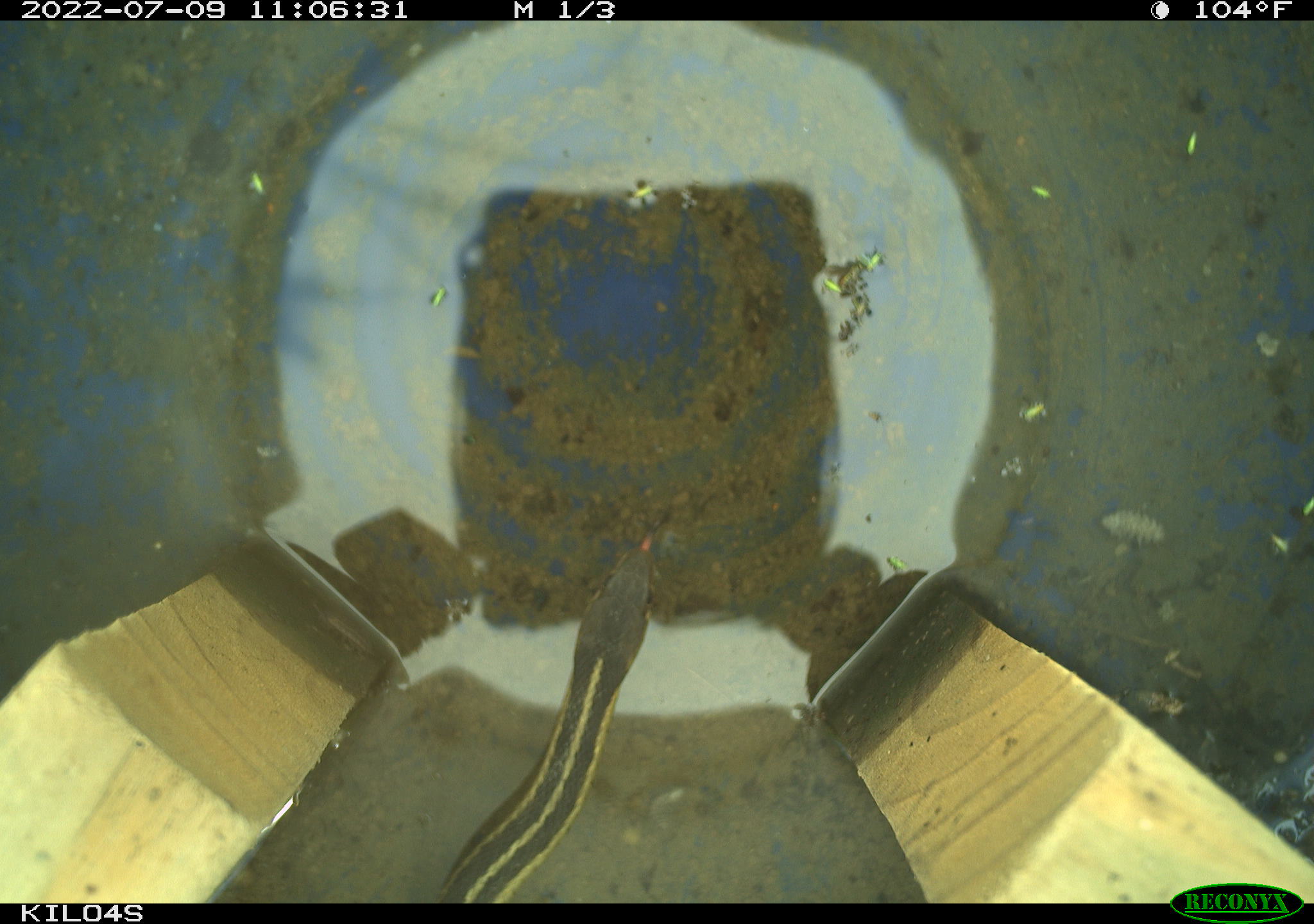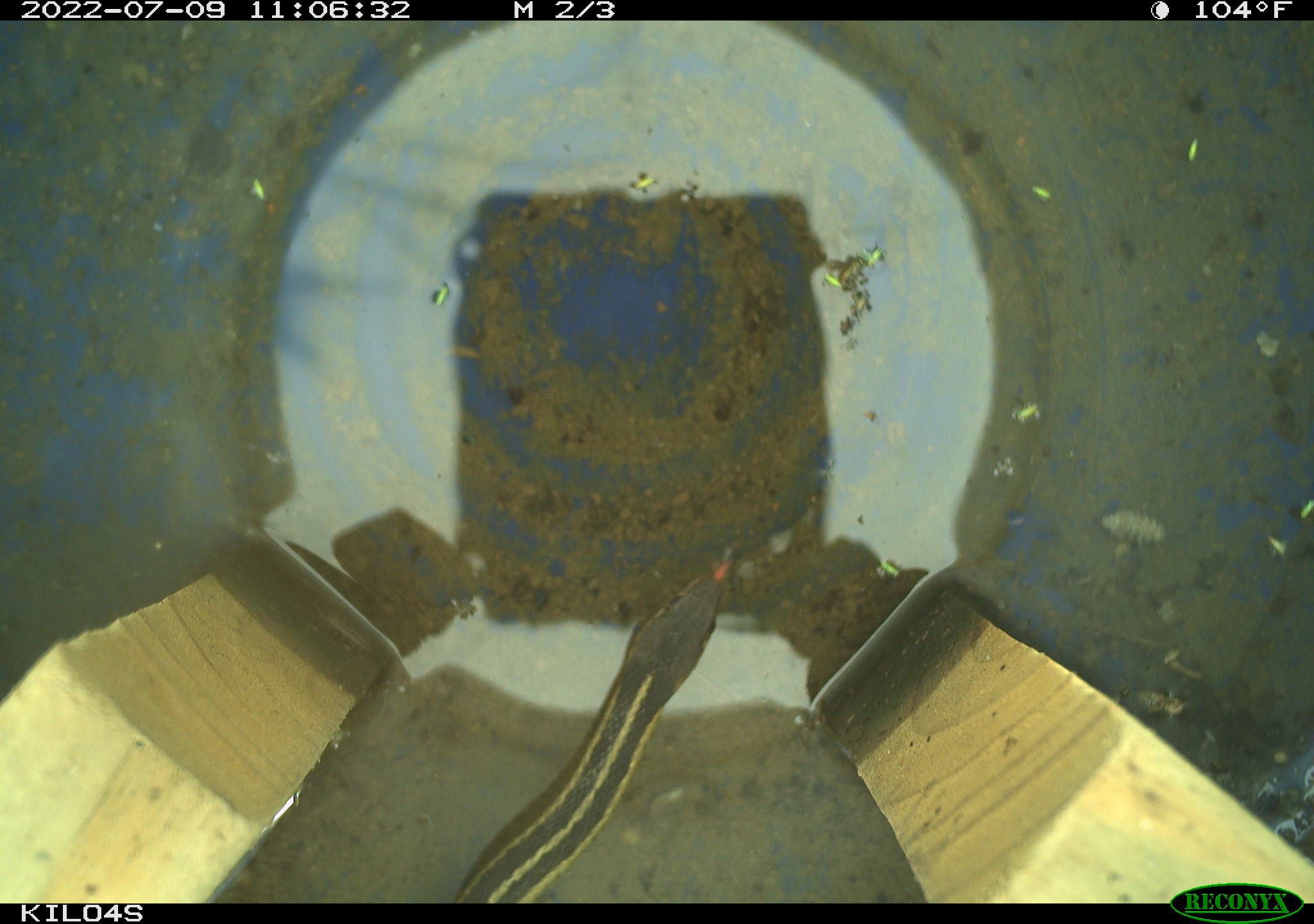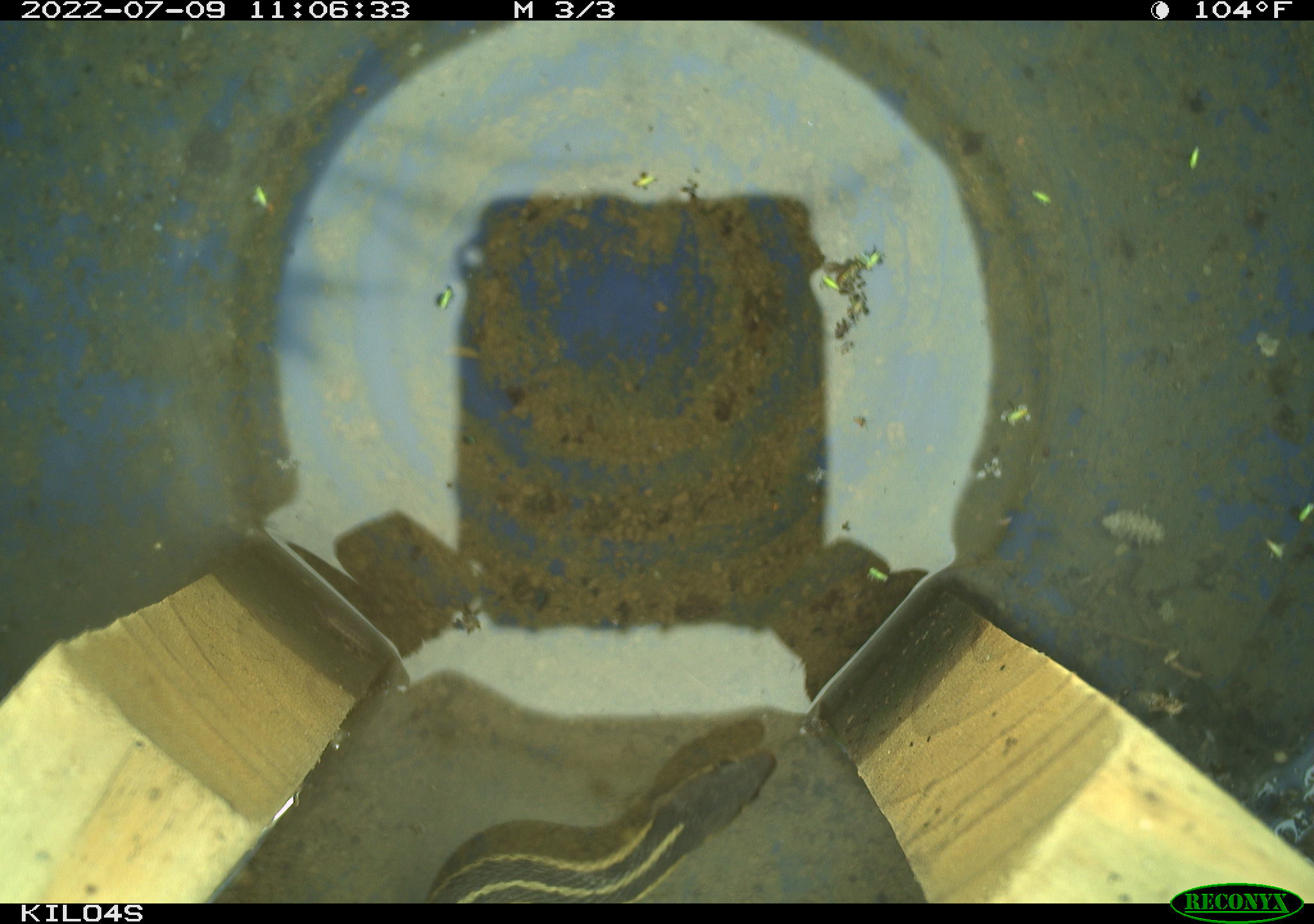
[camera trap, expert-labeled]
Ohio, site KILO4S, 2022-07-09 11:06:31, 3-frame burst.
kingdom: Animalia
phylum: Chordata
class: Reptilia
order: Squamata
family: Colubridae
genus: Thamnophis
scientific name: Thamnophis sirtalis sirtalis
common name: eastern gartersnake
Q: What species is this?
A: Eastern gartersnake (Thamnophis sirtalis sirtalis).